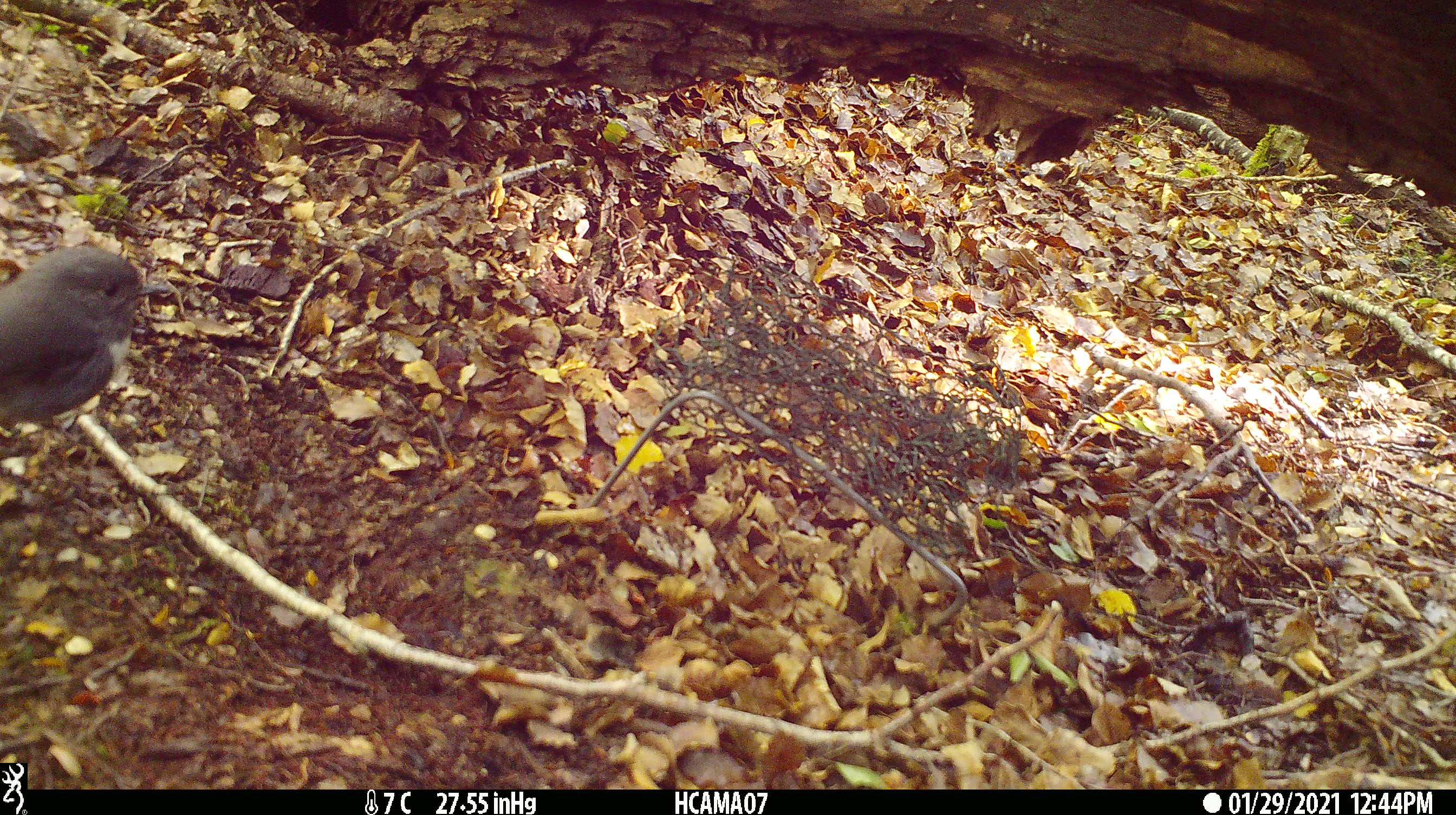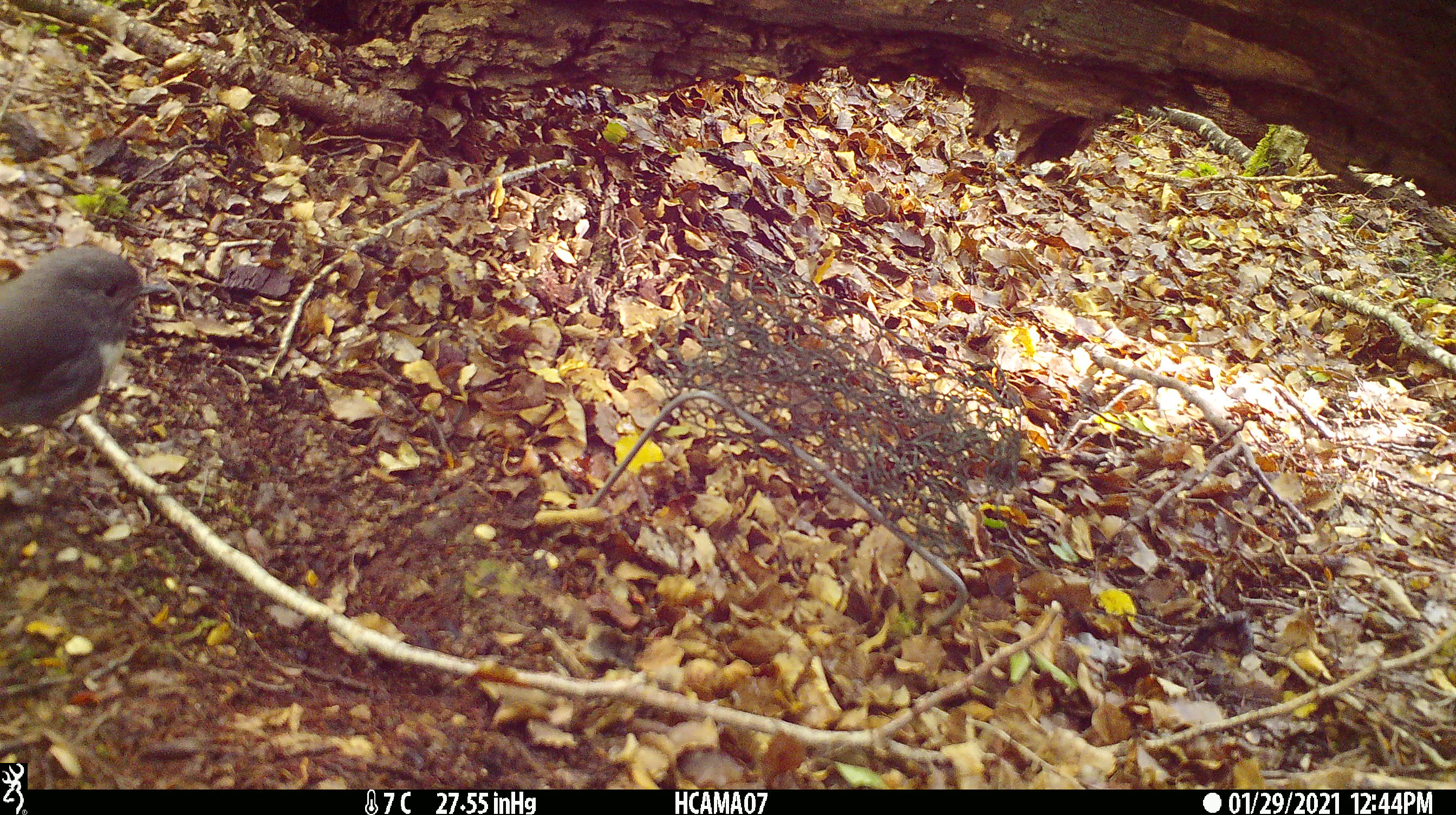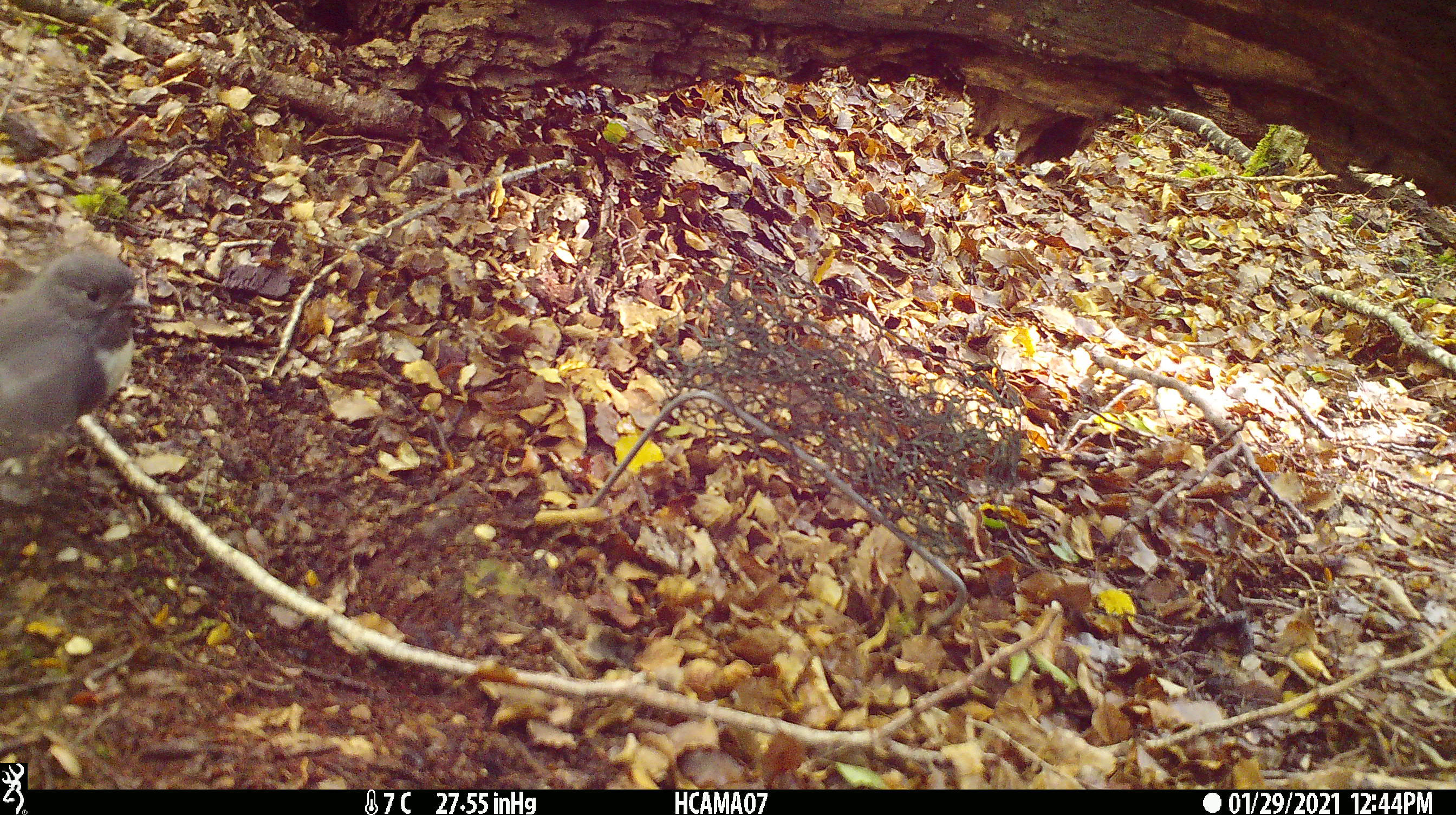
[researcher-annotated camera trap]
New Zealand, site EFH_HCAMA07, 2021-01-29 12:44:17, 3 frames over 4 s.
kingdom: Animalia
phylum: Chordata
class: Aves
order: Passeriformes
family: Petroicidae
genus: Petroica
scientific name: Petroica australis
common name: new zealand robin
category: robin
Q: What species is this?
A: Robin (new zealand robin) (Petroica australis).